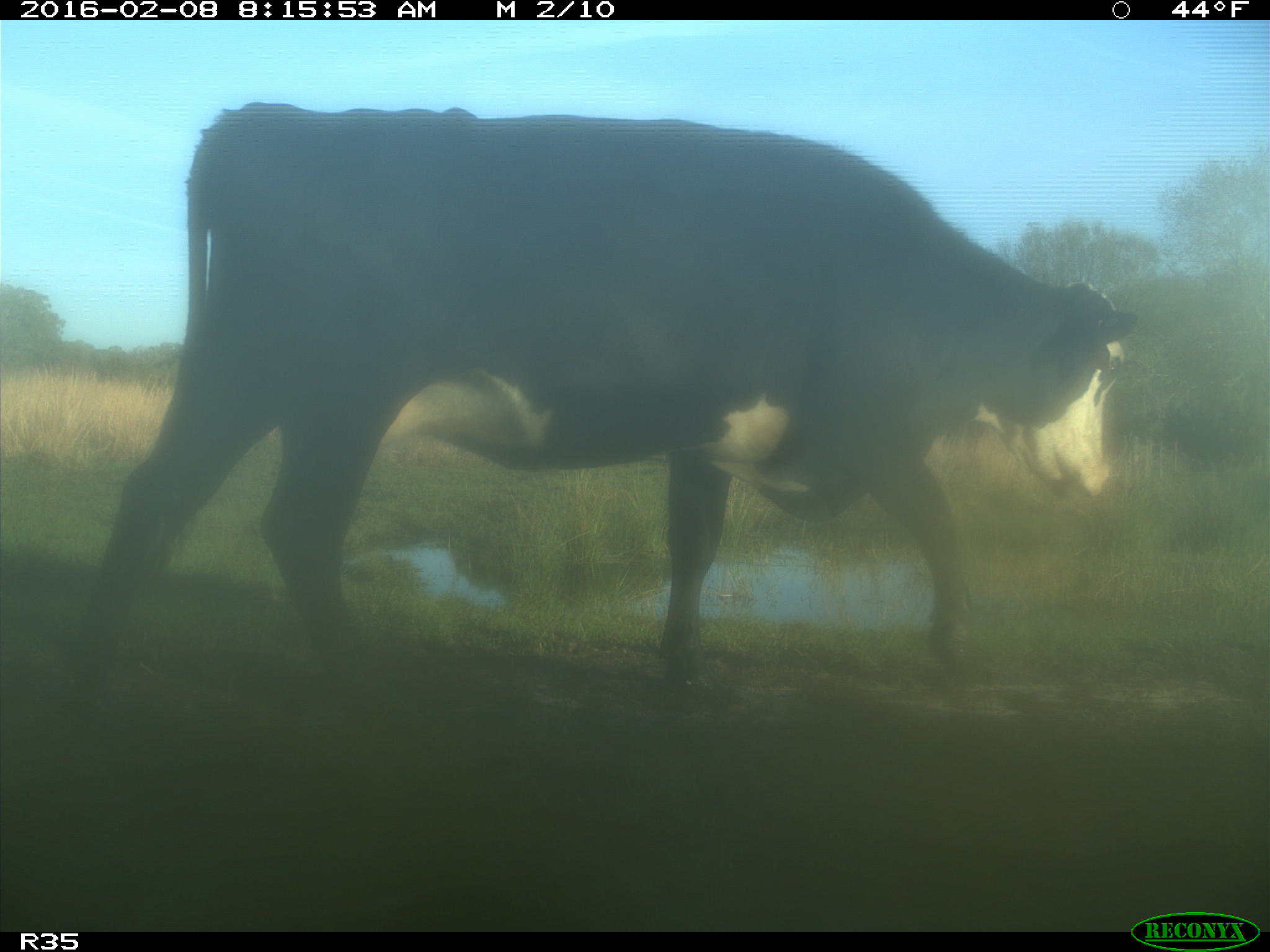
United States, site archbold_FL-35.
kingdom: Animalia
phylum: Chordata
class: Mammalia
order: Artiodactyla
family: Bovidae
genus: Bos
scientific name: Bos taurus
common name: domestic cow